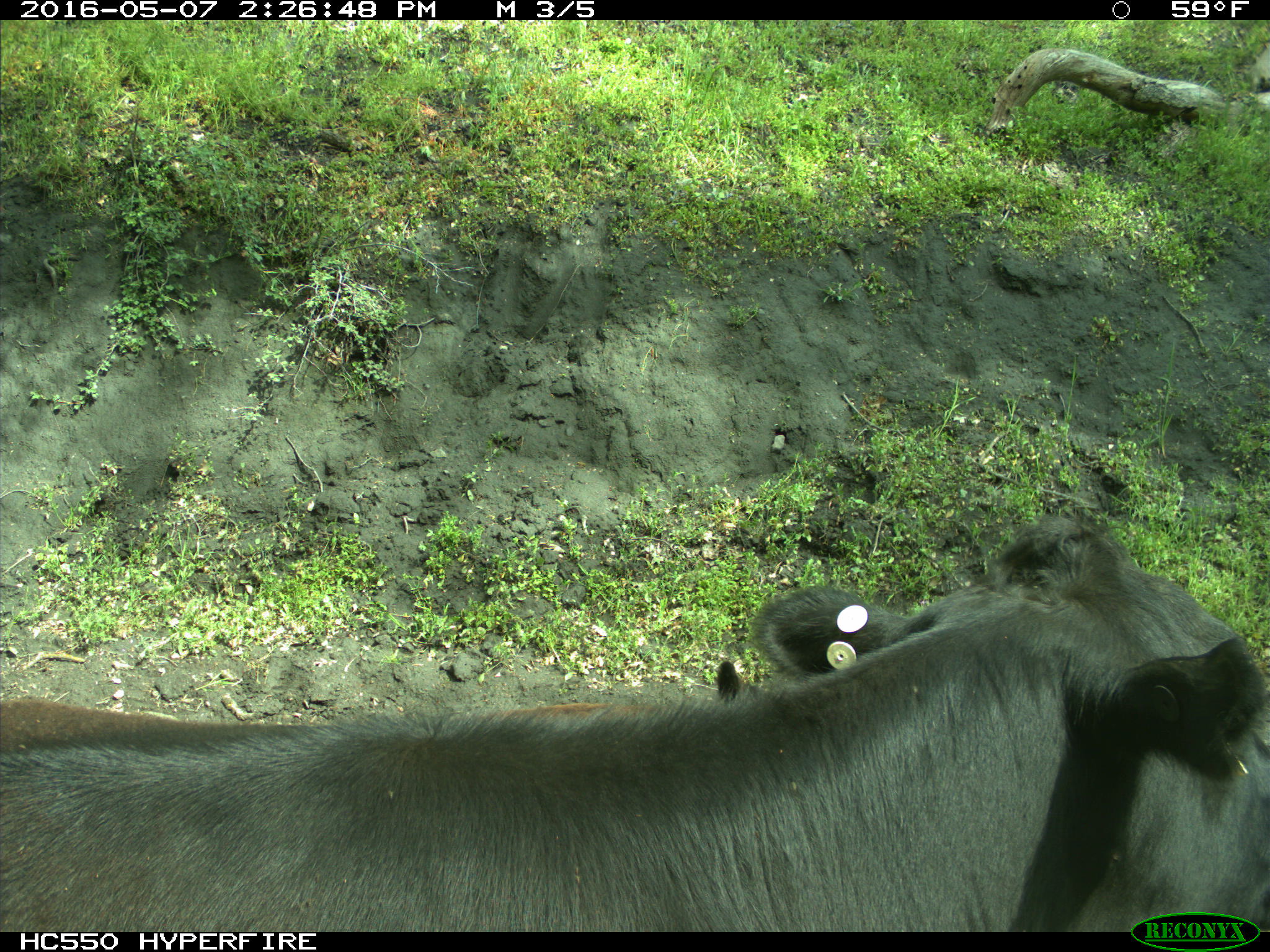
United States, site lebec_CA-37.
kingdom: Animalia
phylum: Chordata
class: Mammalia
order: Artiodactyla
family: Bovidae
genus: Bos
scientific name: Bos taurus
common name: domestic cow